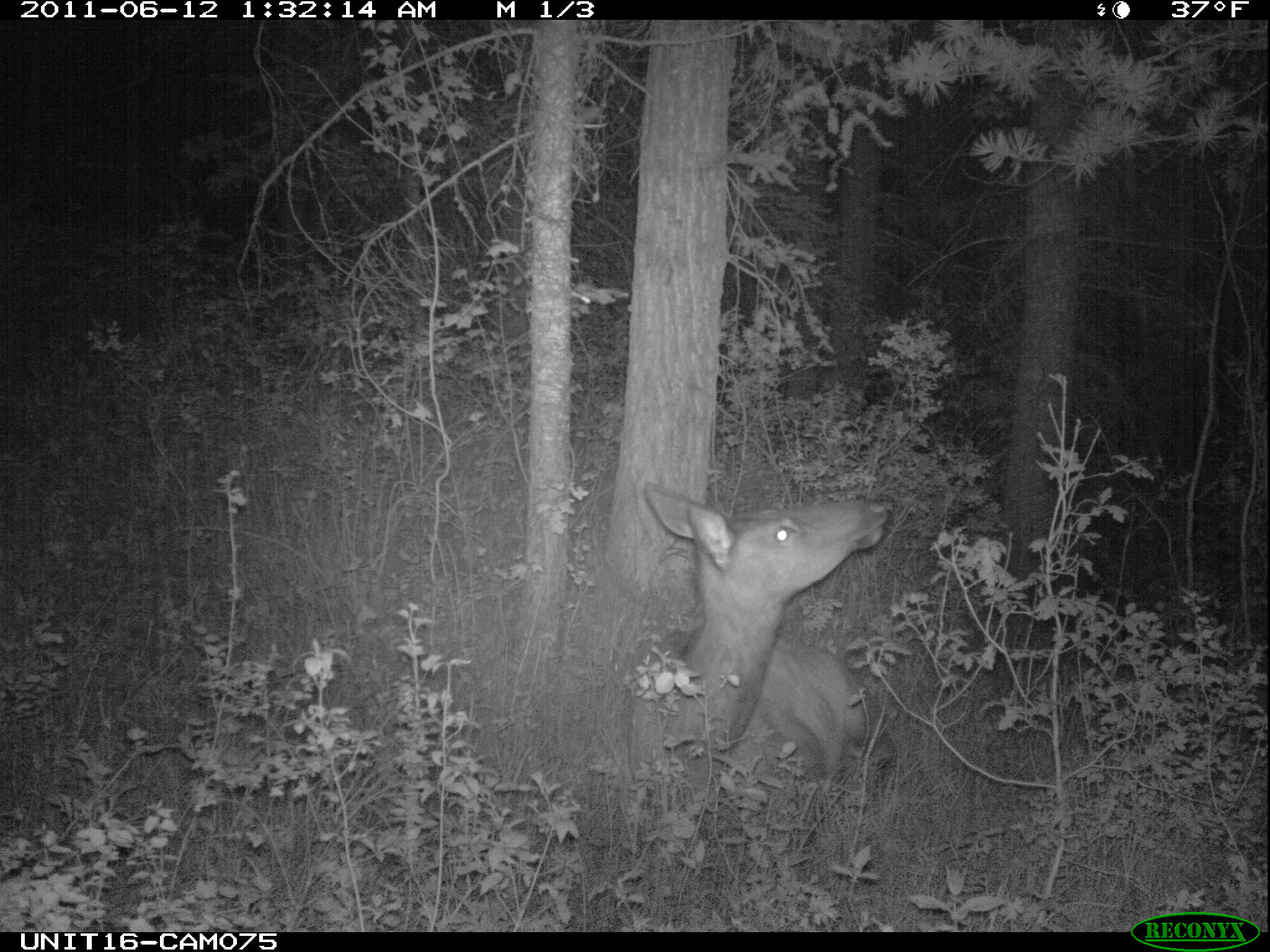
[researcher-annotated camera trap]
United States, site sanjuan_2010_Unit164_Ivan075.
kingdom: Animalia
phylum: Chordata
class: Mammalia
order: Artiodactyla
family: Cervidae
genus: Cervus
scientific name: Cervus elaphus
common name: red deer